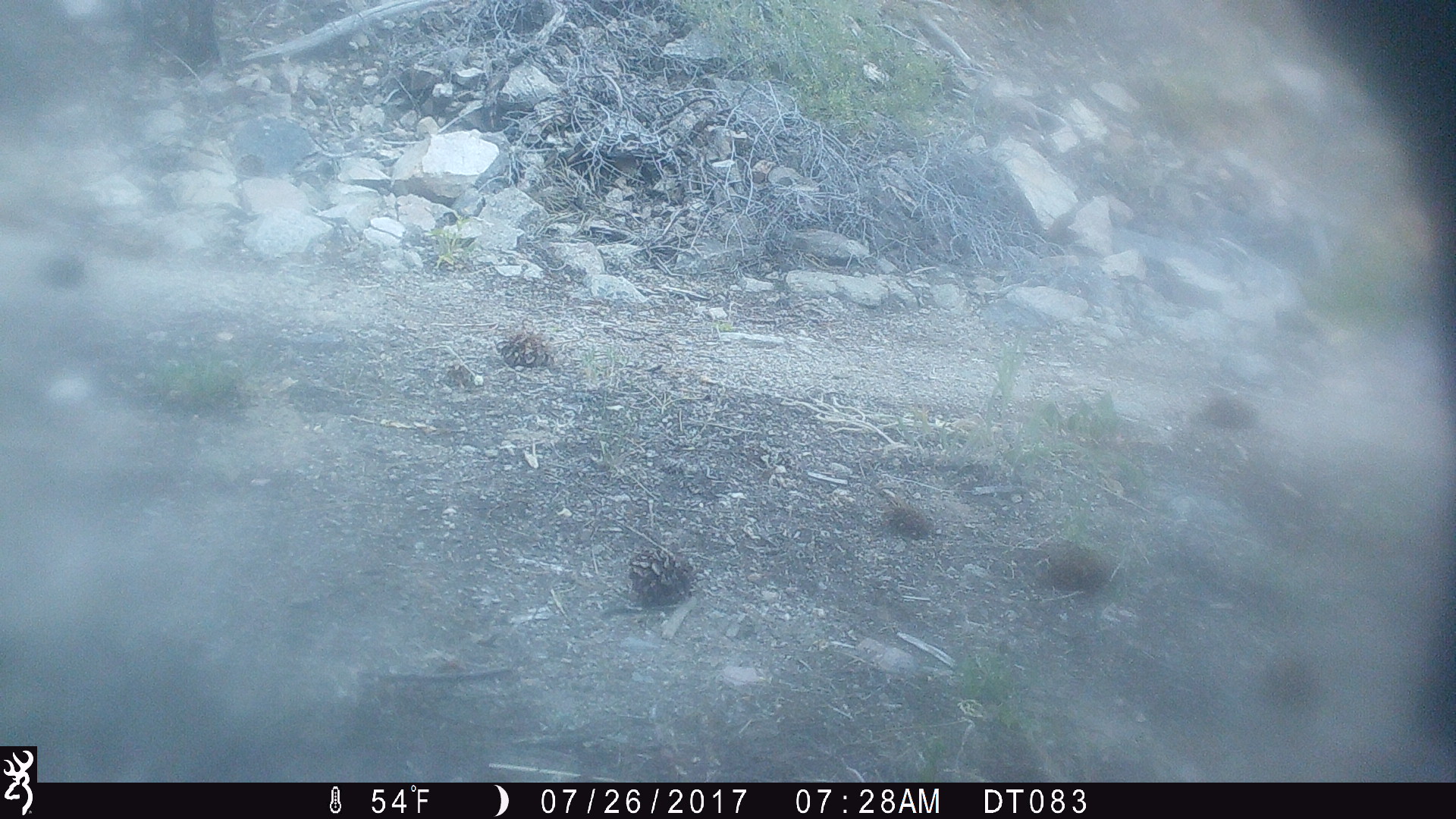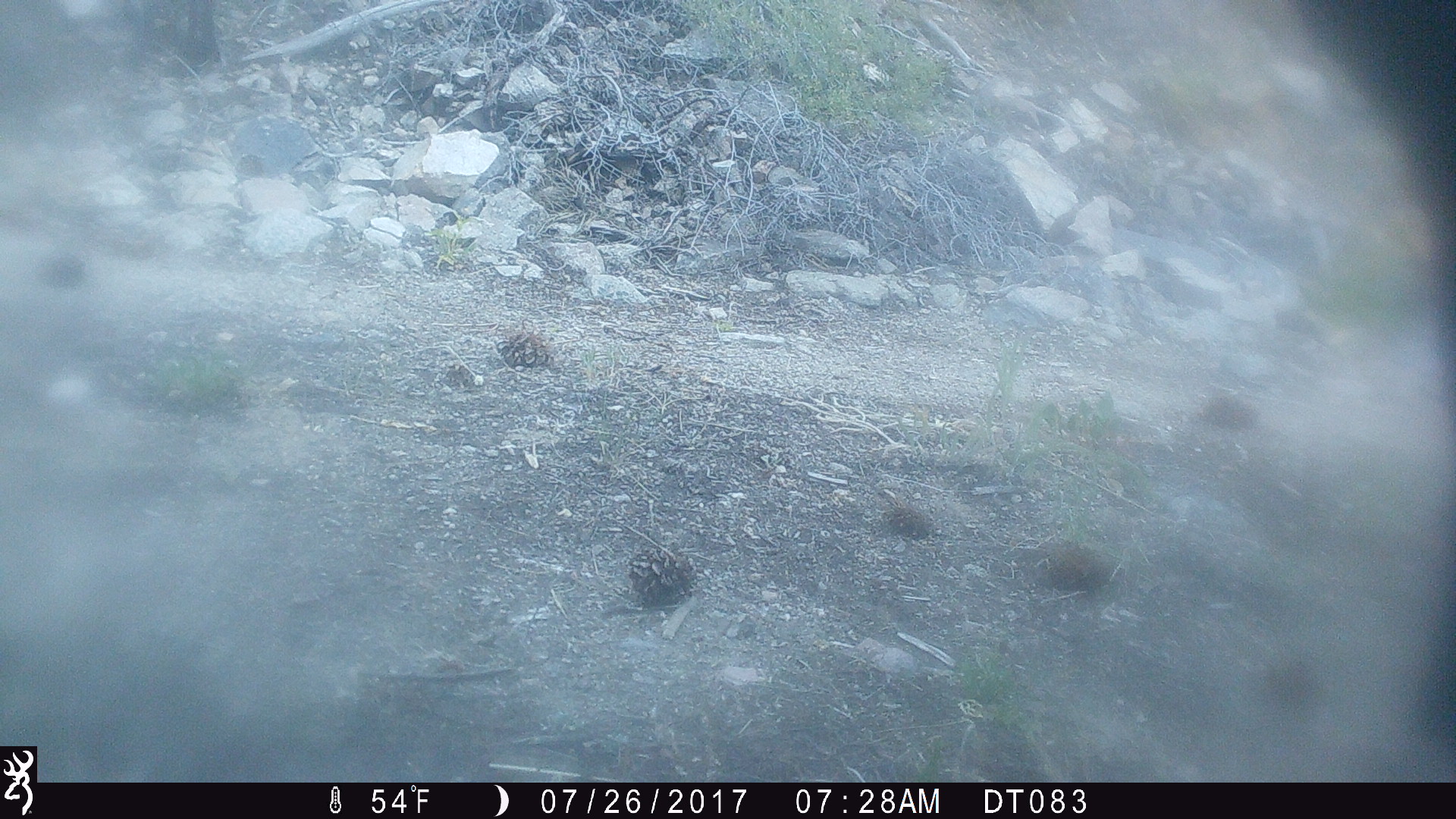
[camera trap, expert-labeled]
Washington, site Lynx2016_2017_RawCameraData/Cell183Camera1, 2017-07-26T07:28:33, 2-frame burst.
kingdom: Animalia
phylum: Chordata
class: Mammalia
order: Artiodactyla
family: Bovidae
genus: Bos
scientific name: Bos taurus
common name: domestic cattle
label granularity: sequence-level